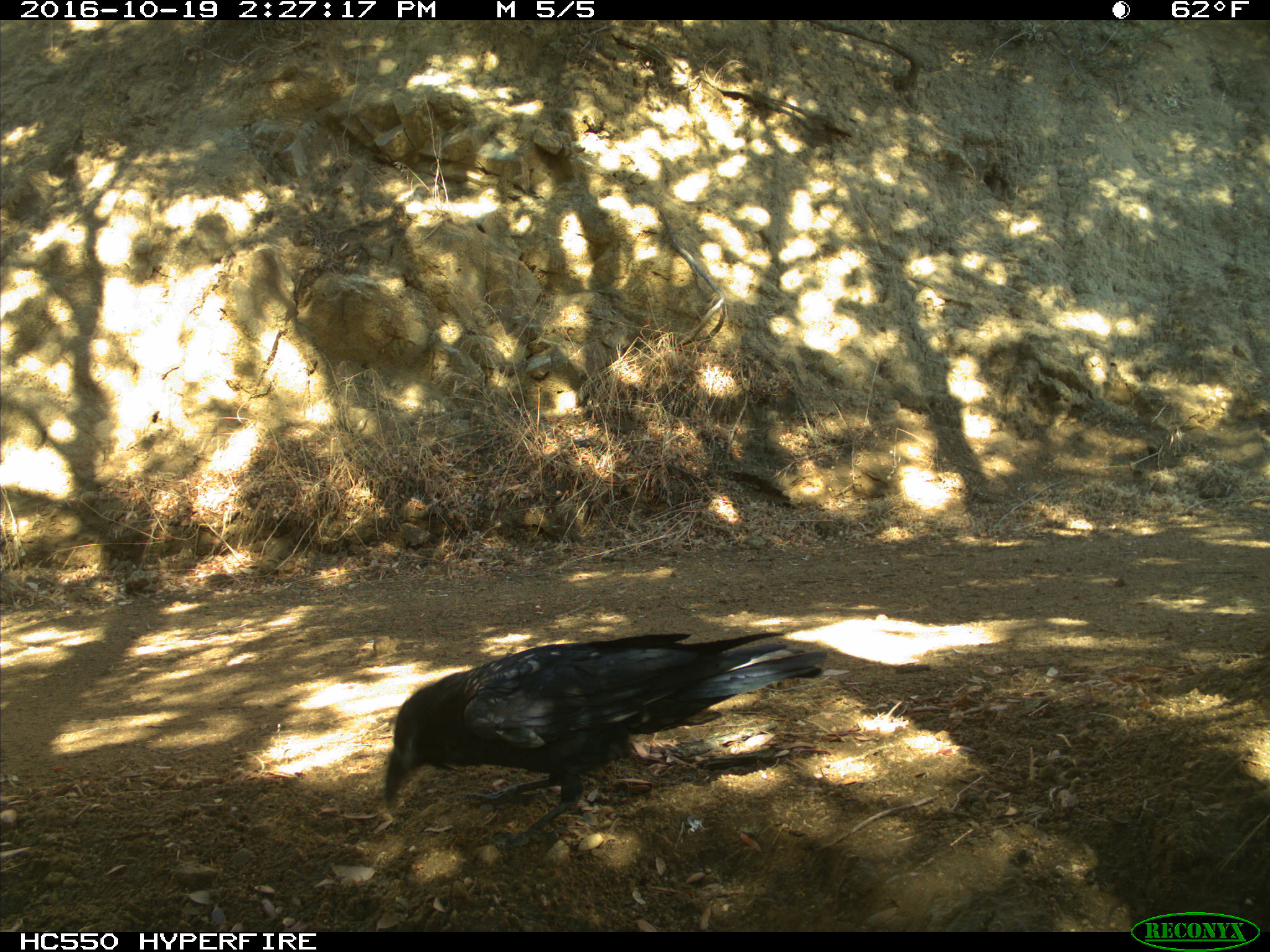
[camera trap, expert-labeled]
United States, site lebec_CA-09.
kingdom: Animalia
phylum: Chordata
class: Aves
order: Passeriformes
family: Corvidae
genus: Corvus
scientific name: Corvus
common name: crows and ravens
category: unidentified corvus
Unidentified corvus (crows and ravens) (Corvus).